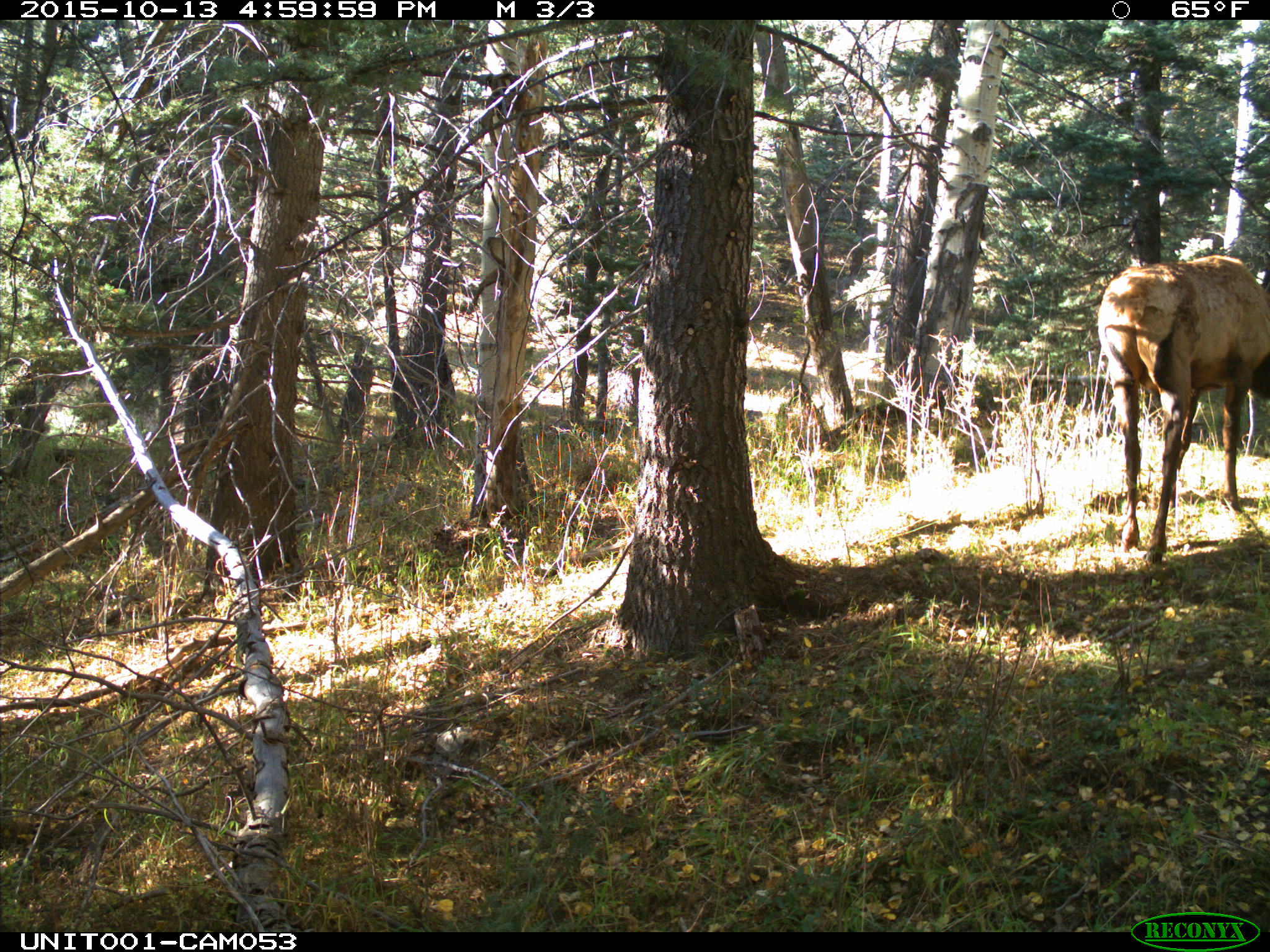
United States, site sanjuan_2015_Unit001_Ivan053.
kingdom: Animalia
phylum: Chordata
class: Mammalia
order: Artiodactyla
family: Cervidae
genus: Cervus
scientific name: Cervus elaphus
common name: red deer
Cervus elaphus (red deer).